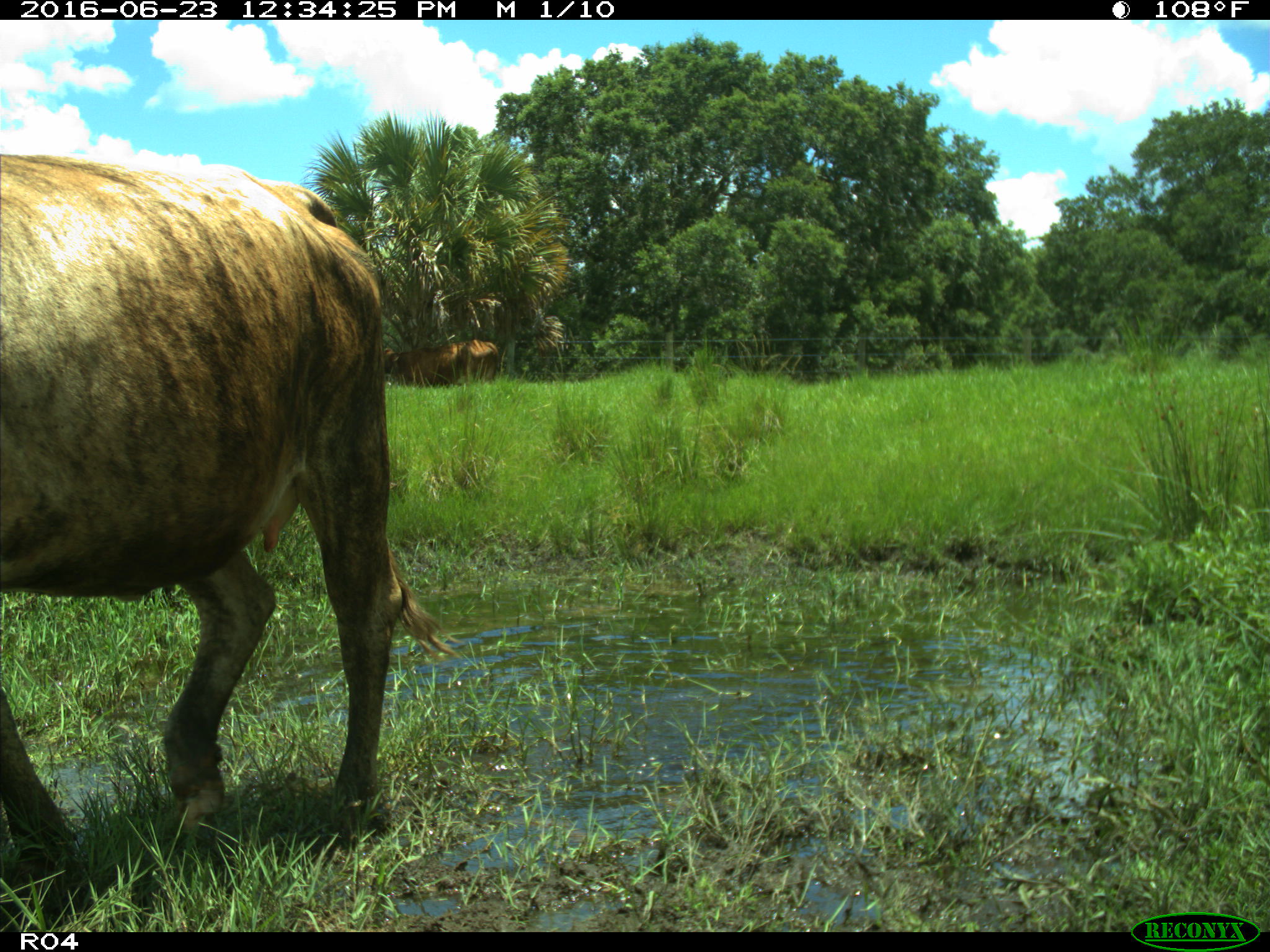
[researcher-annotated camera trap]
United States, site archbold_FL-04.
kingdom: Animalia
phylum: Chordata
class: Mammalia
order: Artiodactyla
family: Bovidae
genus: Bos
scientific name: Bos taurus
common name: domestic cow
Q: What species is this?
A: Bos taurus (domestic cow).